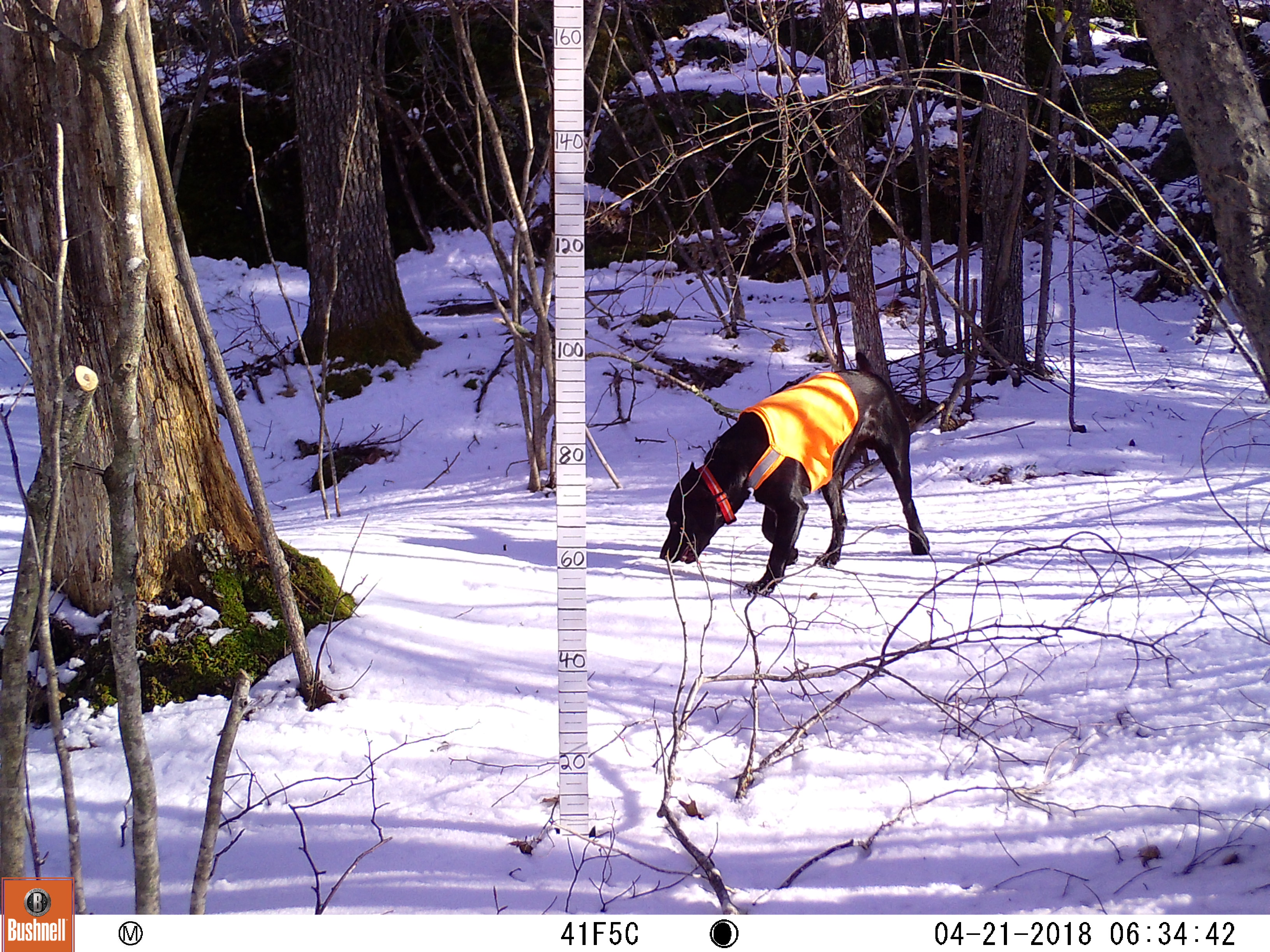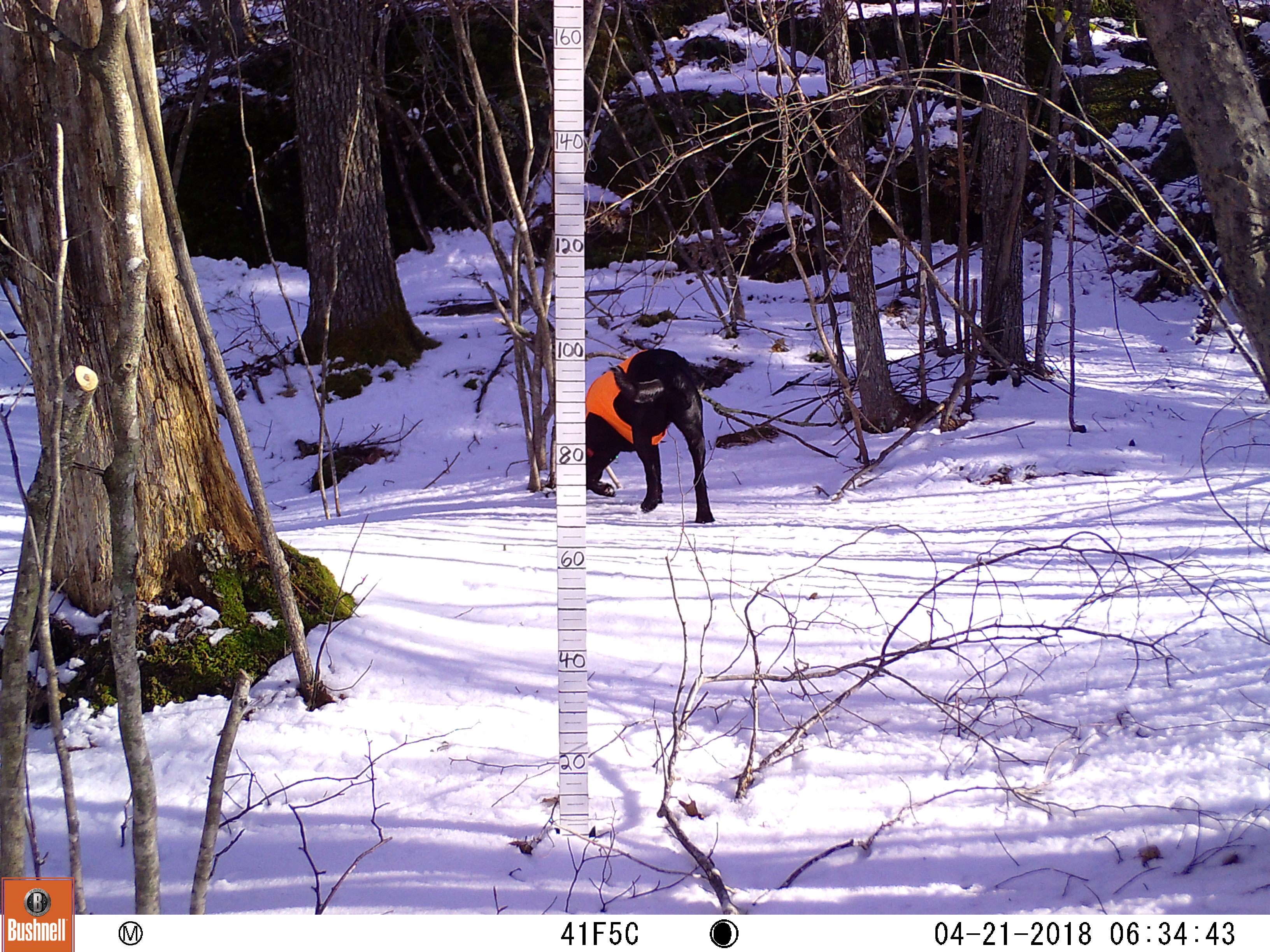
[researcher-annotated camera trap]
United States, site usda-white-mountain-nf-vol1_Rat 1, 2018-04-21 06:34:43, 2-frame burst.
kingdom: Animalia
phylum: Chordata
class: Mammalia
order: Carnivora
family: Canidae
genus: Canis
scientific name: Canis familiaris familiaris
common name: domestic dog